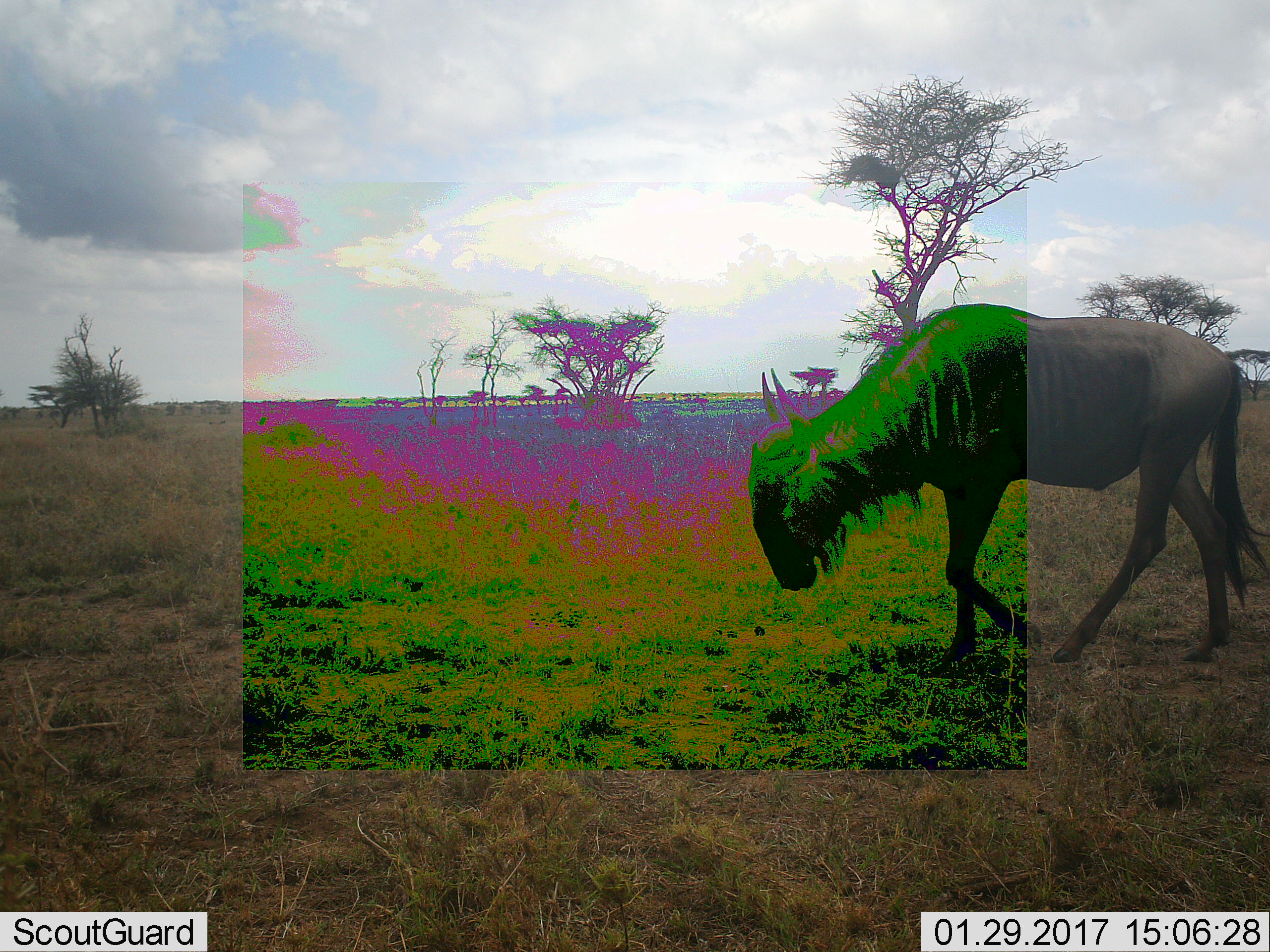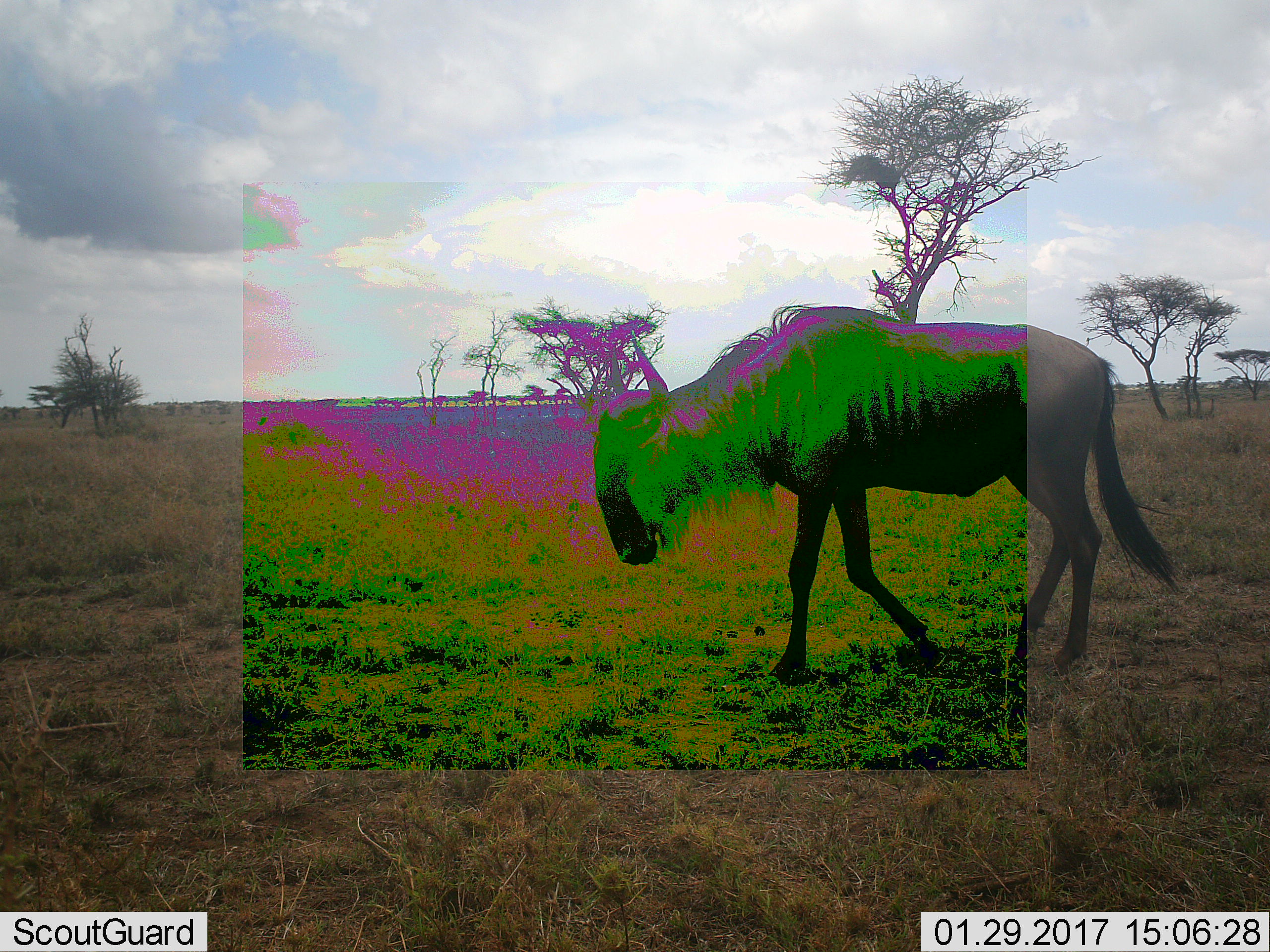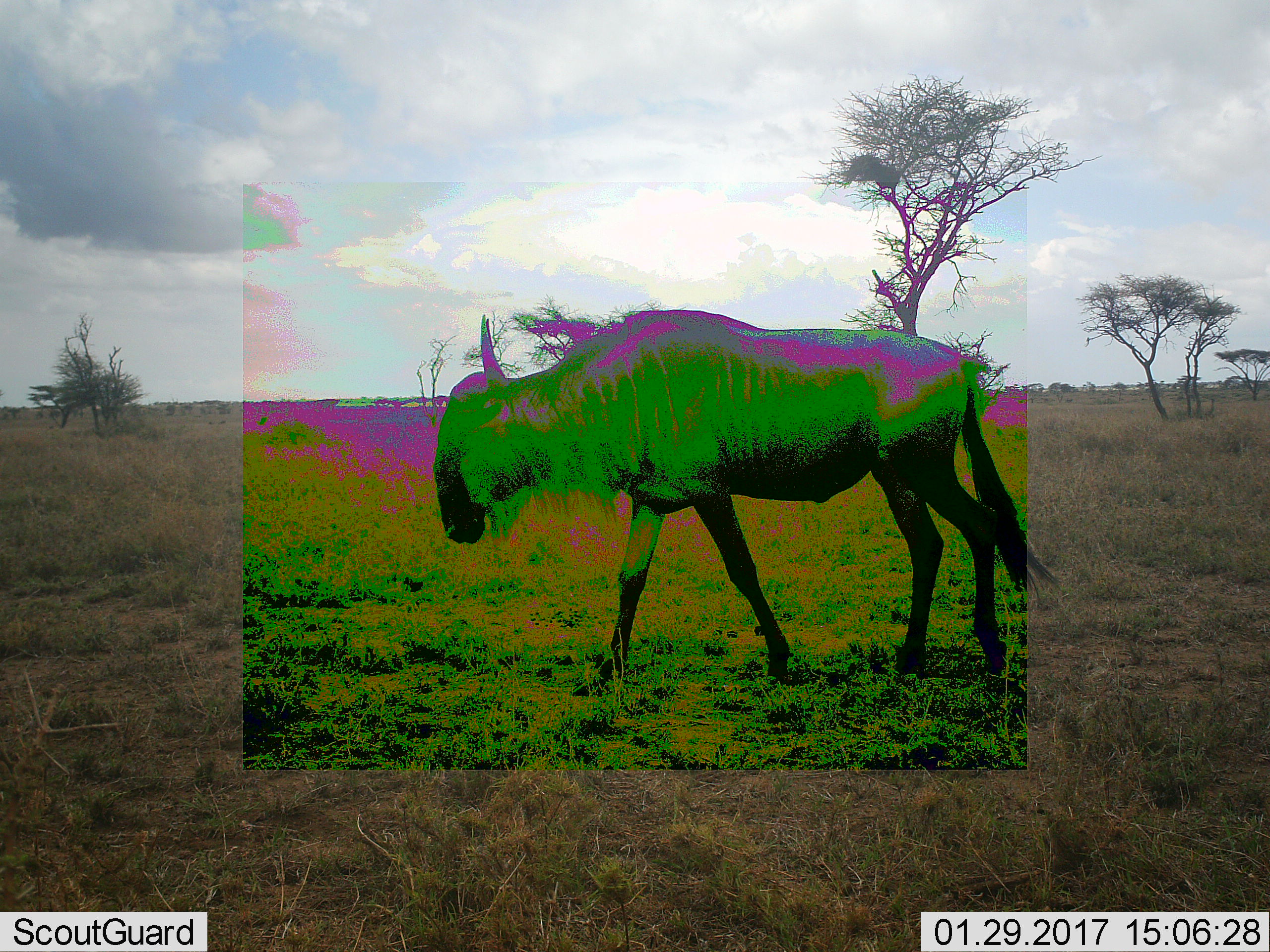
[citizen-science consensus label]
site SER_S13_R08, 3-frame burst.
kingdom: Animalia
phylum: Chordata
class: Mammalia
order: Artiodactyla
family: Bovidae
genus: Connochaetes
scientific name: Connochaetes taurinus taurinus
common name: blue wildebeest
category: wildebeestblue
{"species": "wildebeestblue (blue wildebeest) (Connochaetes taurinus taurinus)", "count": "1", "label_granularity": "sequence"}